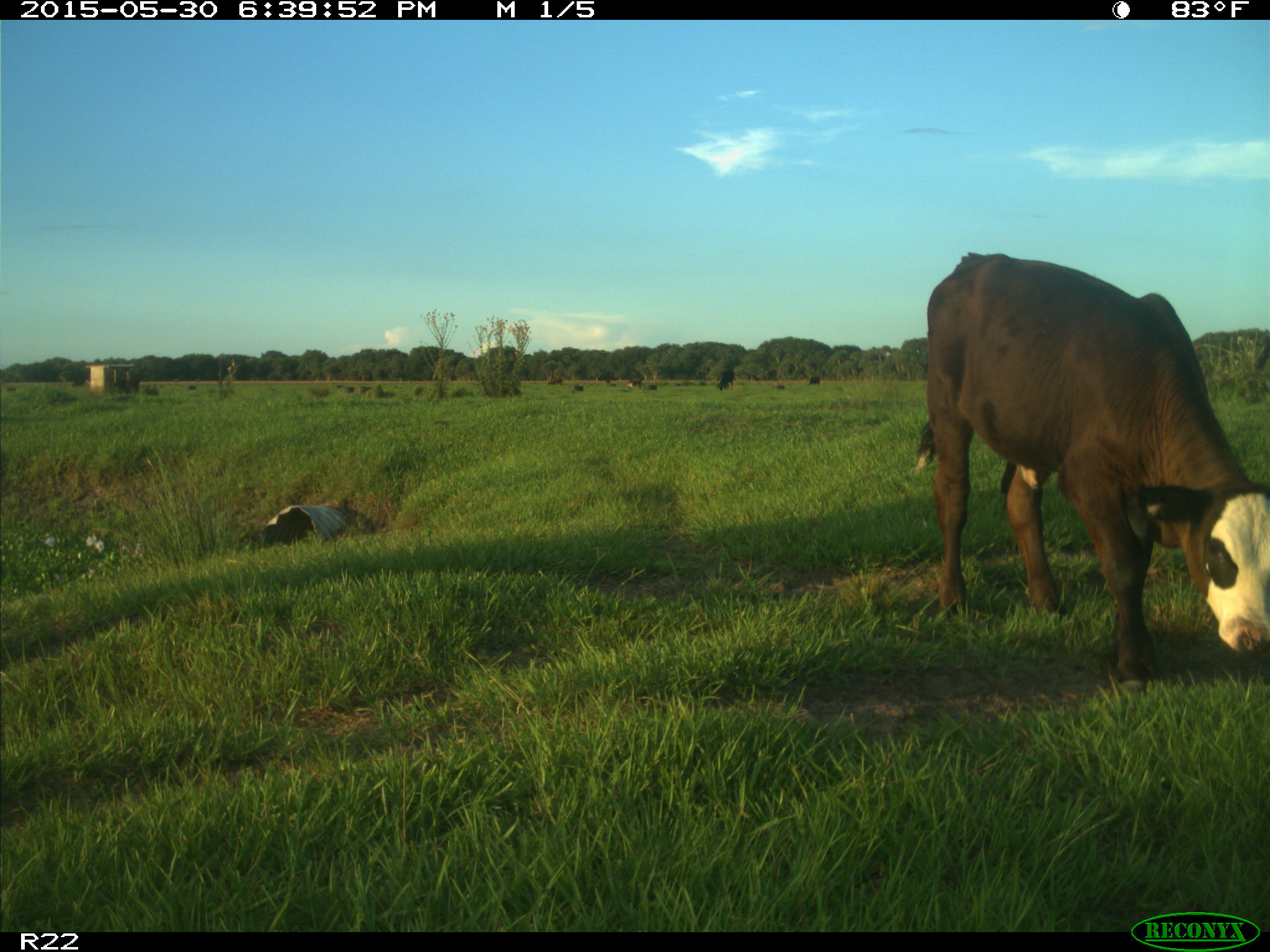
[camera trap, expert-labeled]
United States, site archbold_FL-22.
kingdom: Animalia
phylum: Chordata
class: Mammalia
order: Artiodactyla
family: Bovidae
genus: Bos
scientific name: Bos taurus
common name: domestic cow